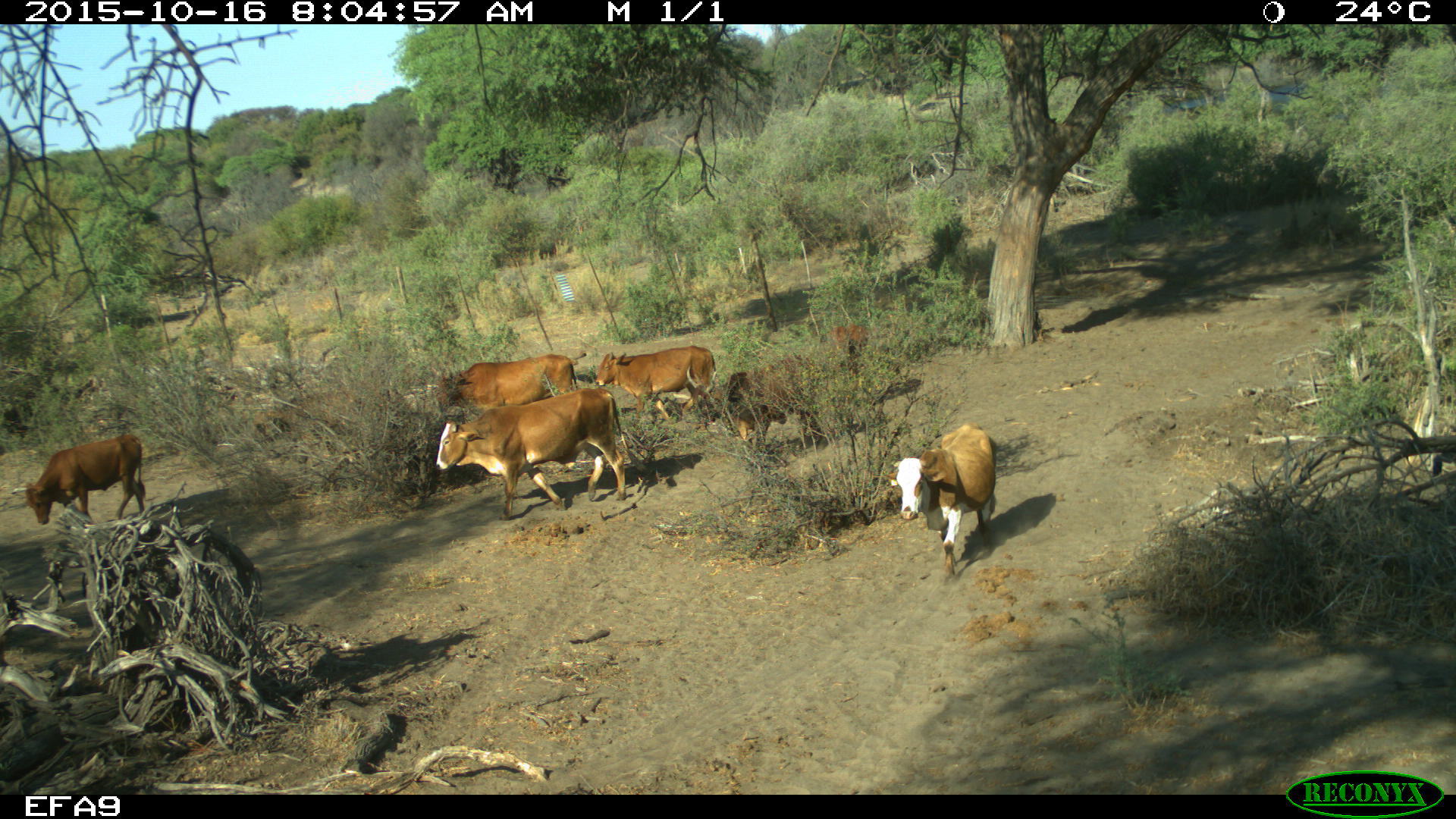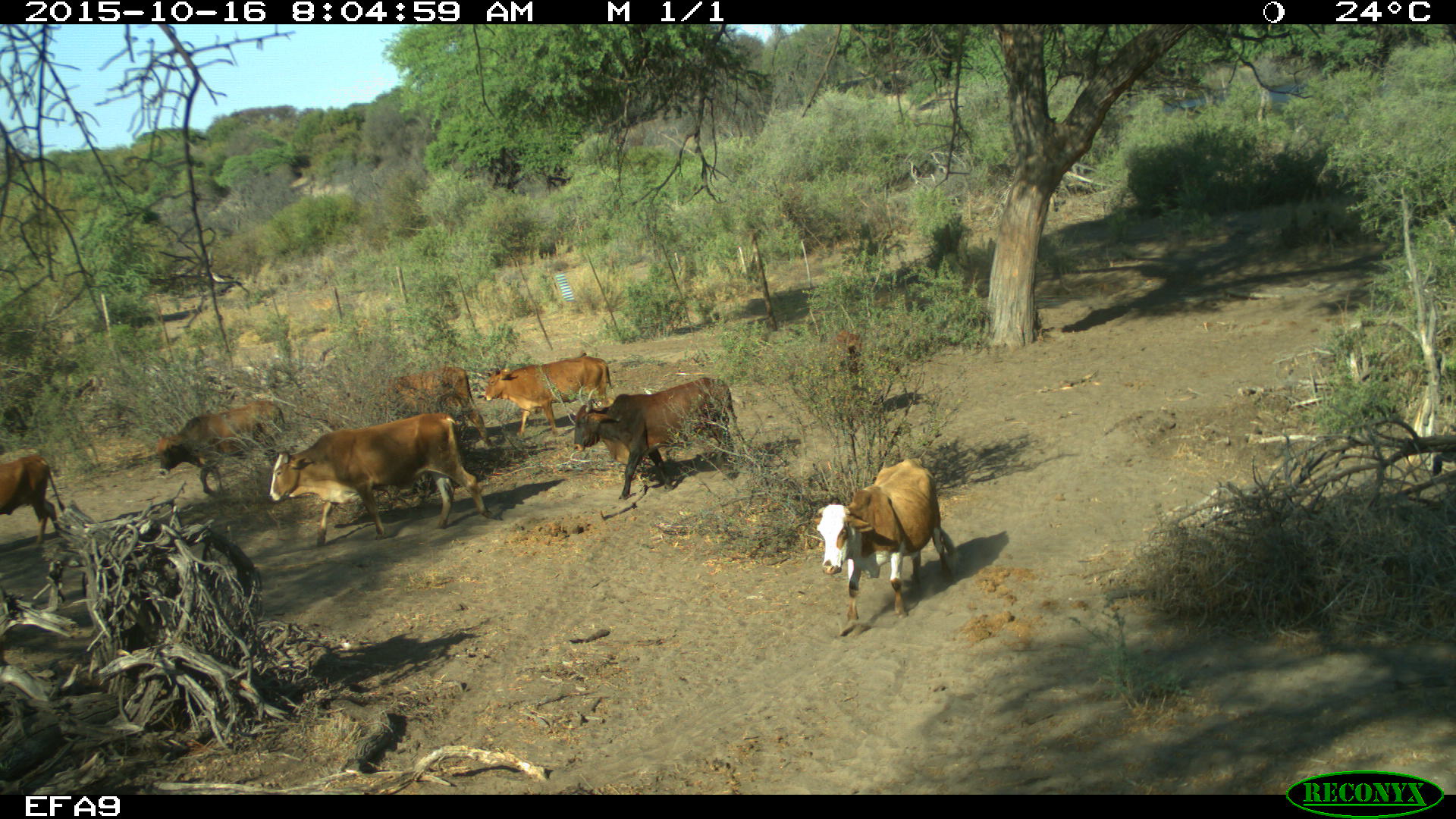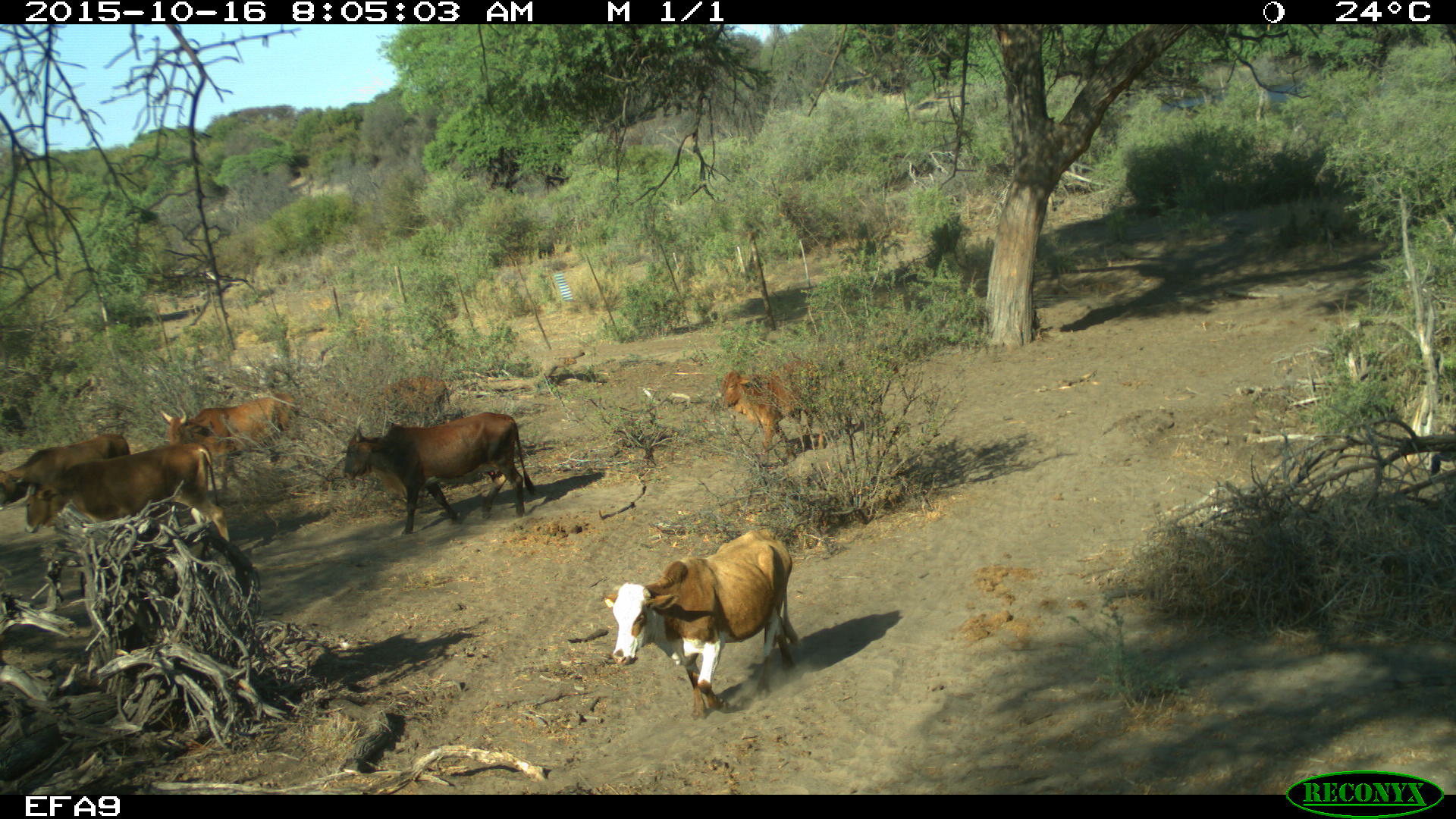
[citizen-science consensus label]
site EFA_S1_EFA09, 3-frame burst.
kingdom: Animalia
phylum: Chordata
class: Mammalia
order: Artiodactyla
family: Bovidae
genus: Bos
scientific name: Bos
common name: cattle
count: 8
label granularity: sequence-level